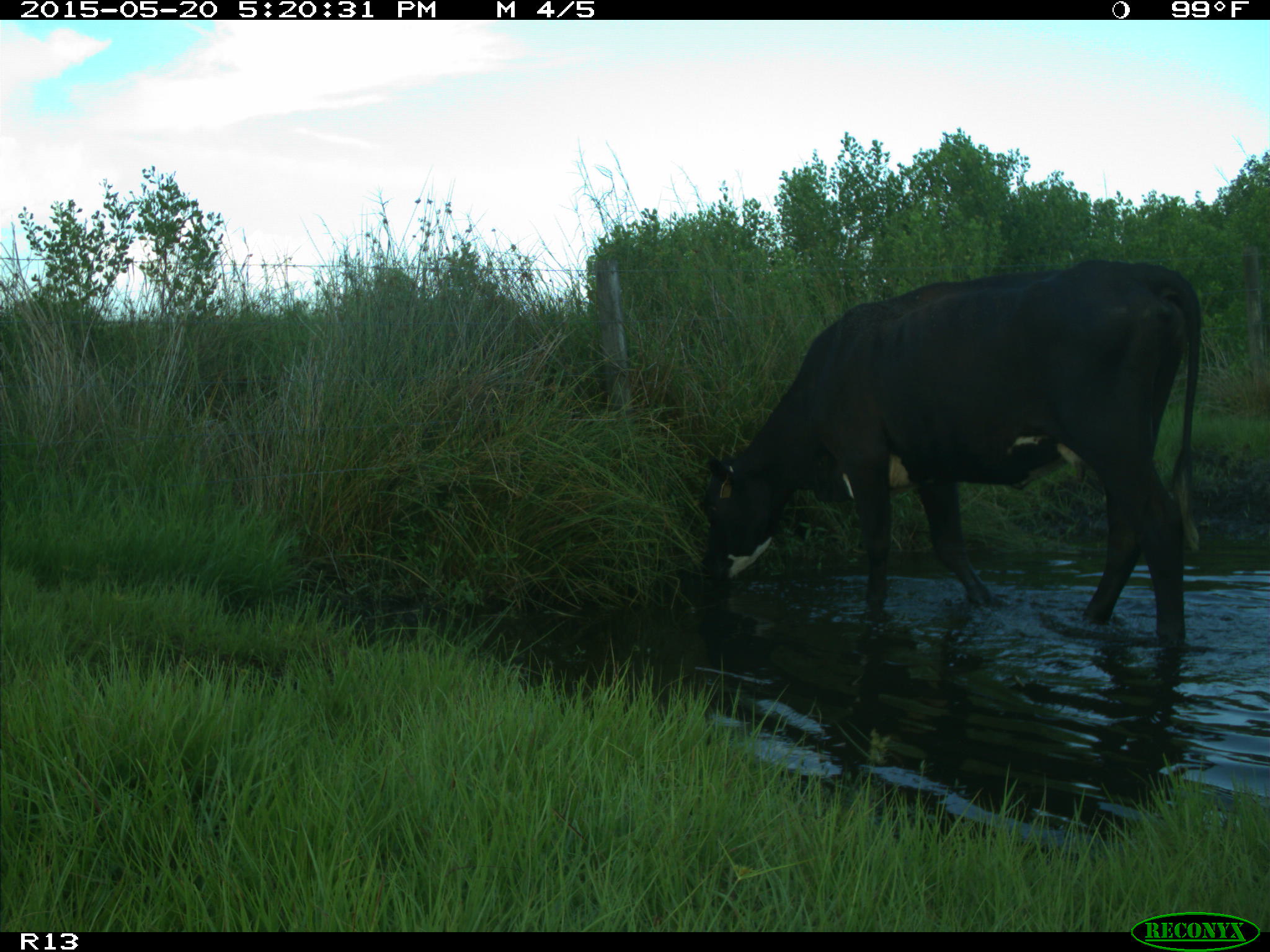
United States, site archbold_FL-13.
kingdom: Animalia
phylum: Chordata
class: Mammalia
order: Artiodactyla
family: Bovidae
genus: Bos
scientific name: Bos taurus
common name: domestic cow